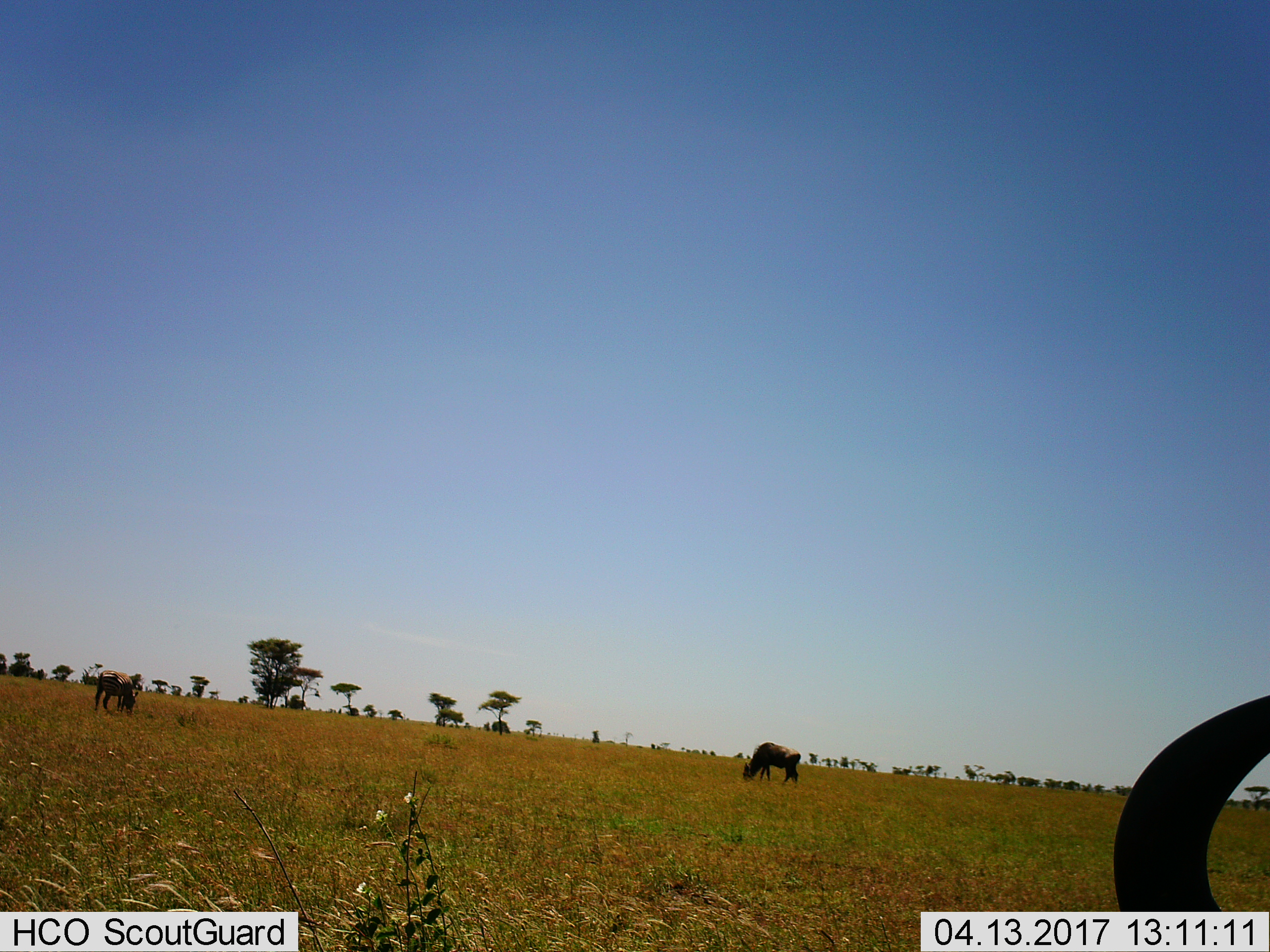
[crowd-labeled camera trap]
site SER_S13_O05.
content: unidentified animal